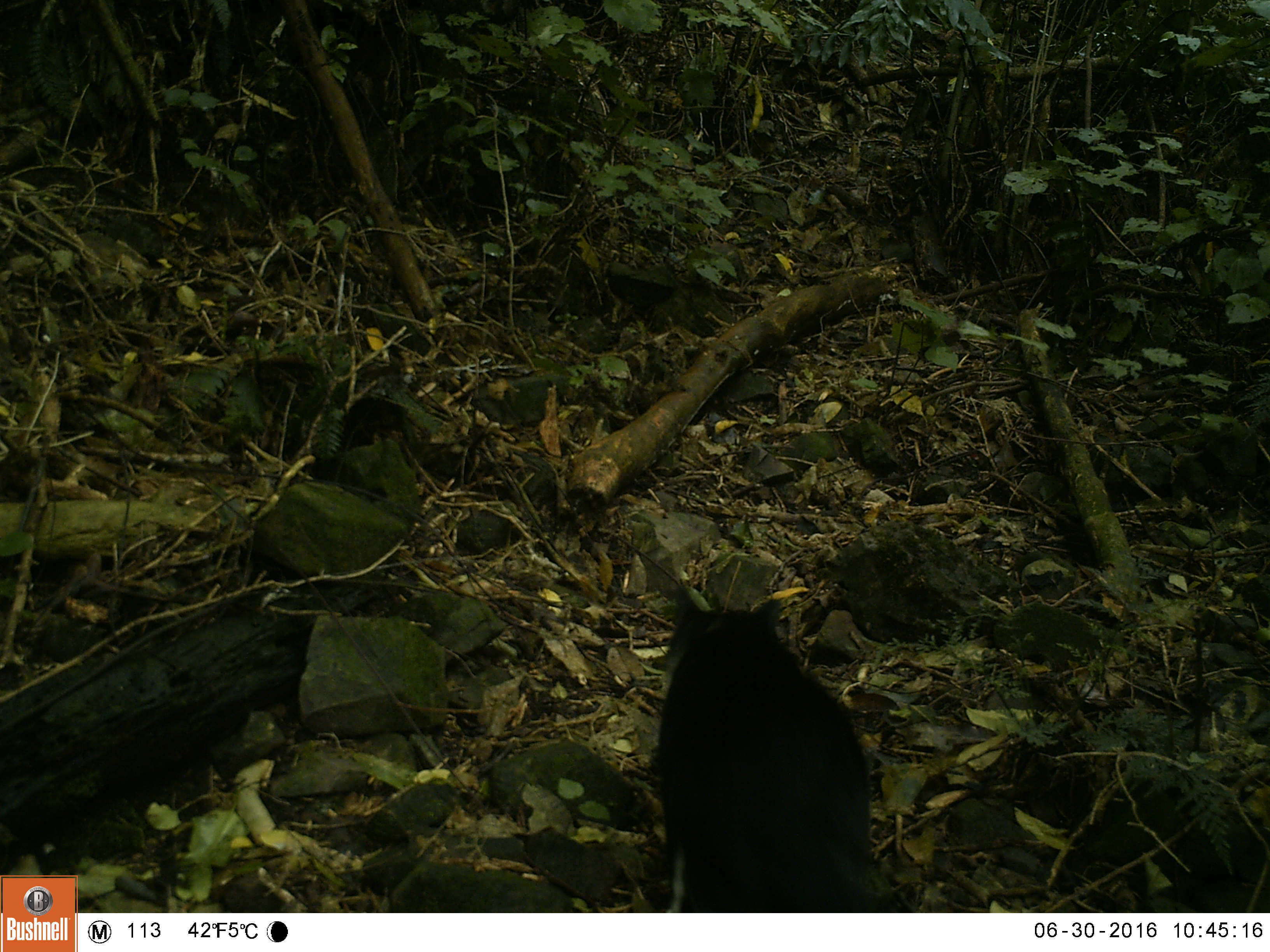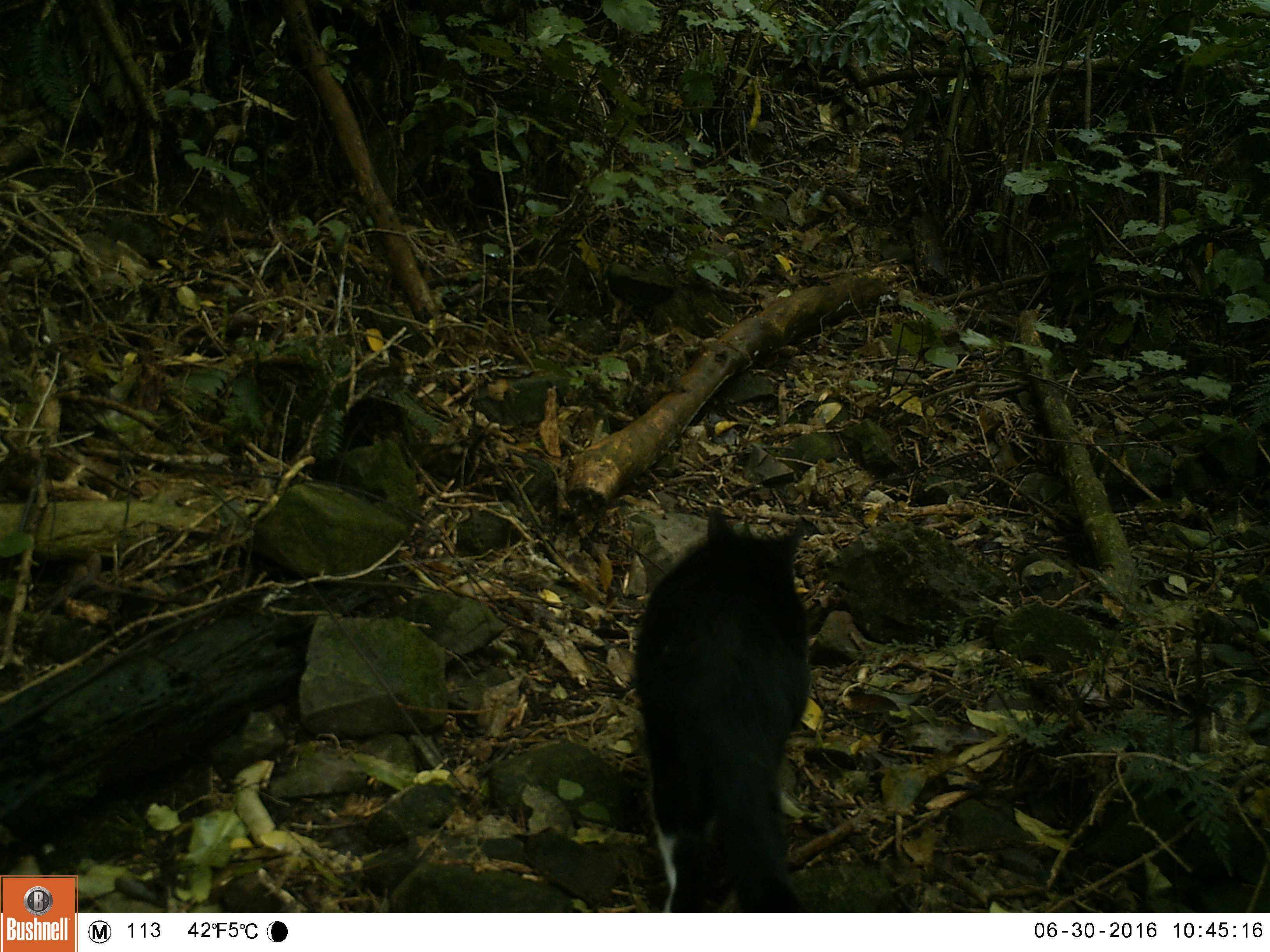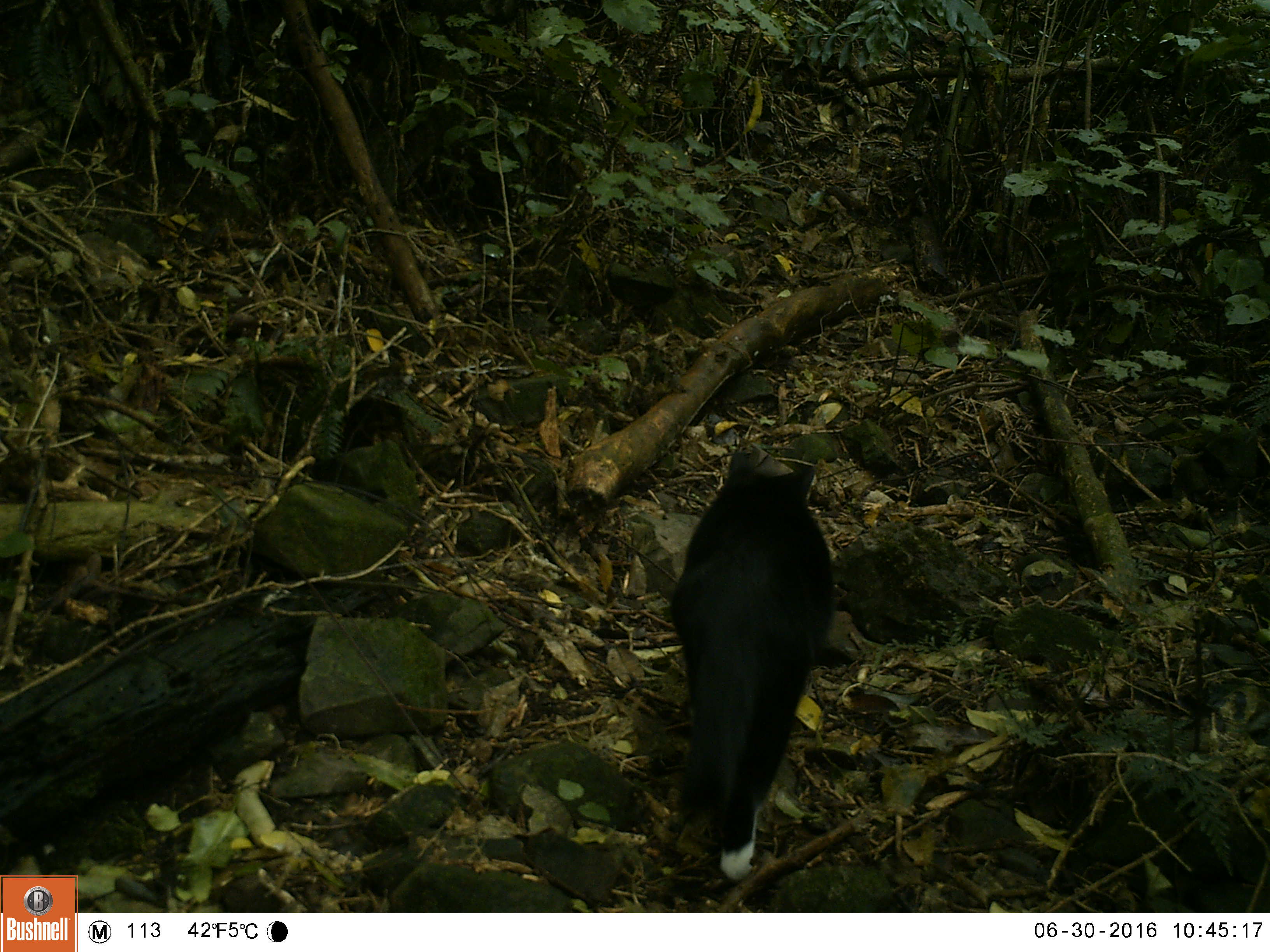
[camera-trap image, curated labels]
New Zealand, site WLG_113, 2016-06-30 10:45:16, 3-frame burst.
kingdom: Animalia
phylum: Chordata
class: Mammalia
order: Carnivora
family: Felidae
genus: Felis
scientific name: Felis catus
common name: domestic cat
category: cat